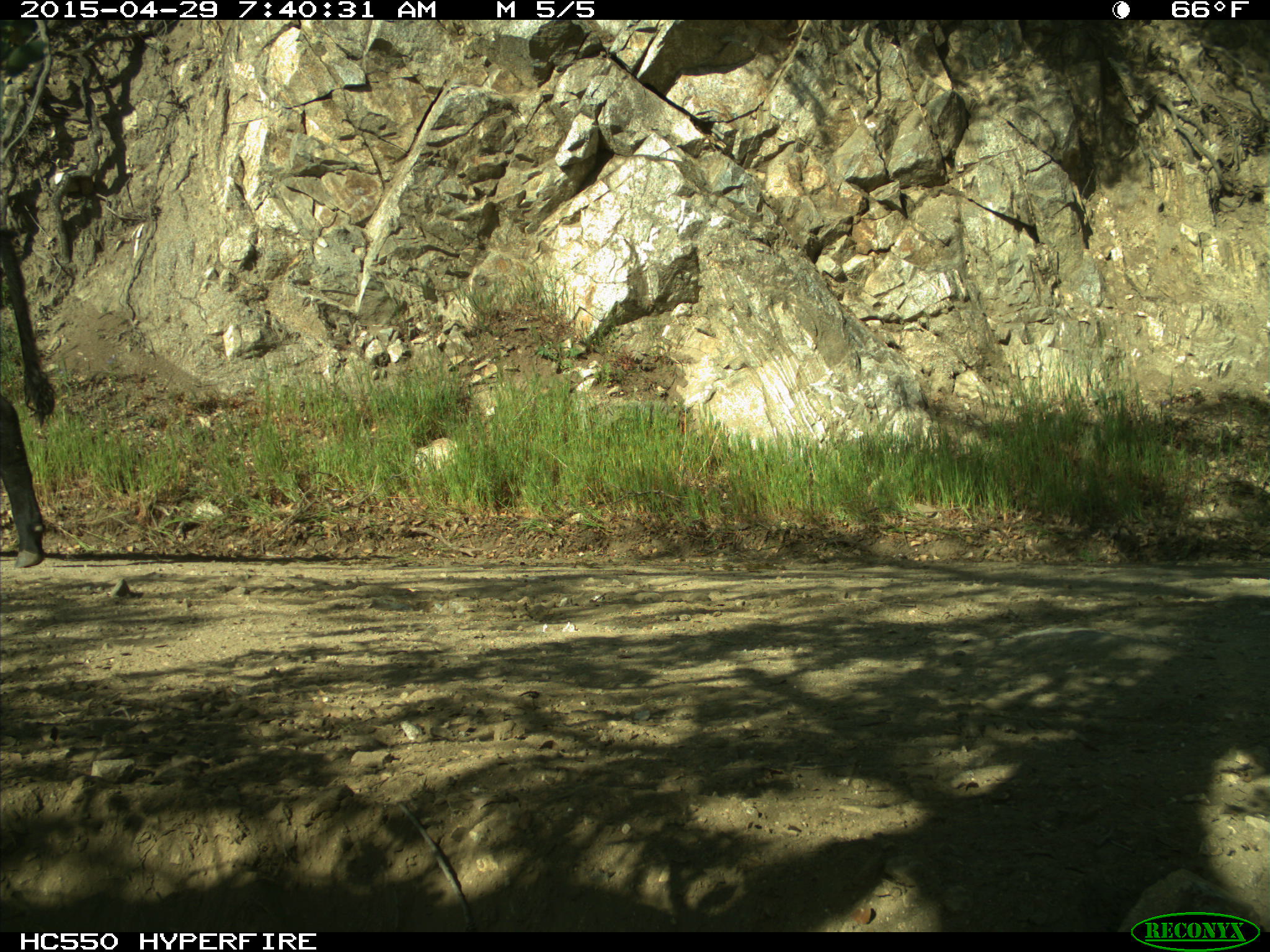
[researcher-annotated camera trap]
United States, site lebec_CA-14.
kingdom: Animalia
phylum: Chordata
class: Mammalia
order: Artiodactyla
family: Bovidae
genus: Bos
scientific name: Bos taurus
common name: domestic cow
Bos taurus (domestic cow).